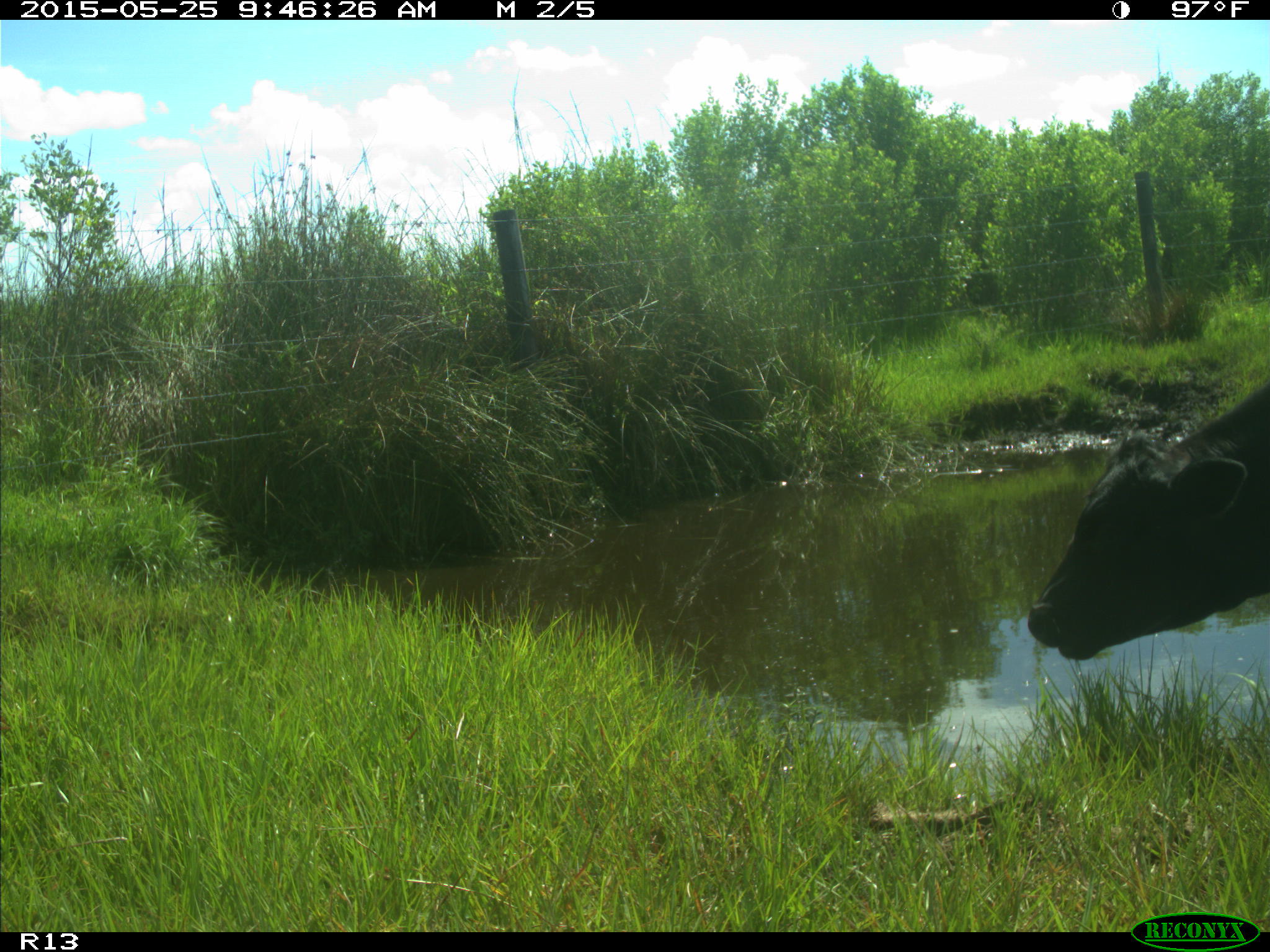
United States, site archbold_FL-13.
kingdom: Animalia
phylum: Chordata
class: Mammalia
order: Artiodactyla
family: Bovidae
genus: Bos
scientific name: Bos taurus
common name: domestic cow